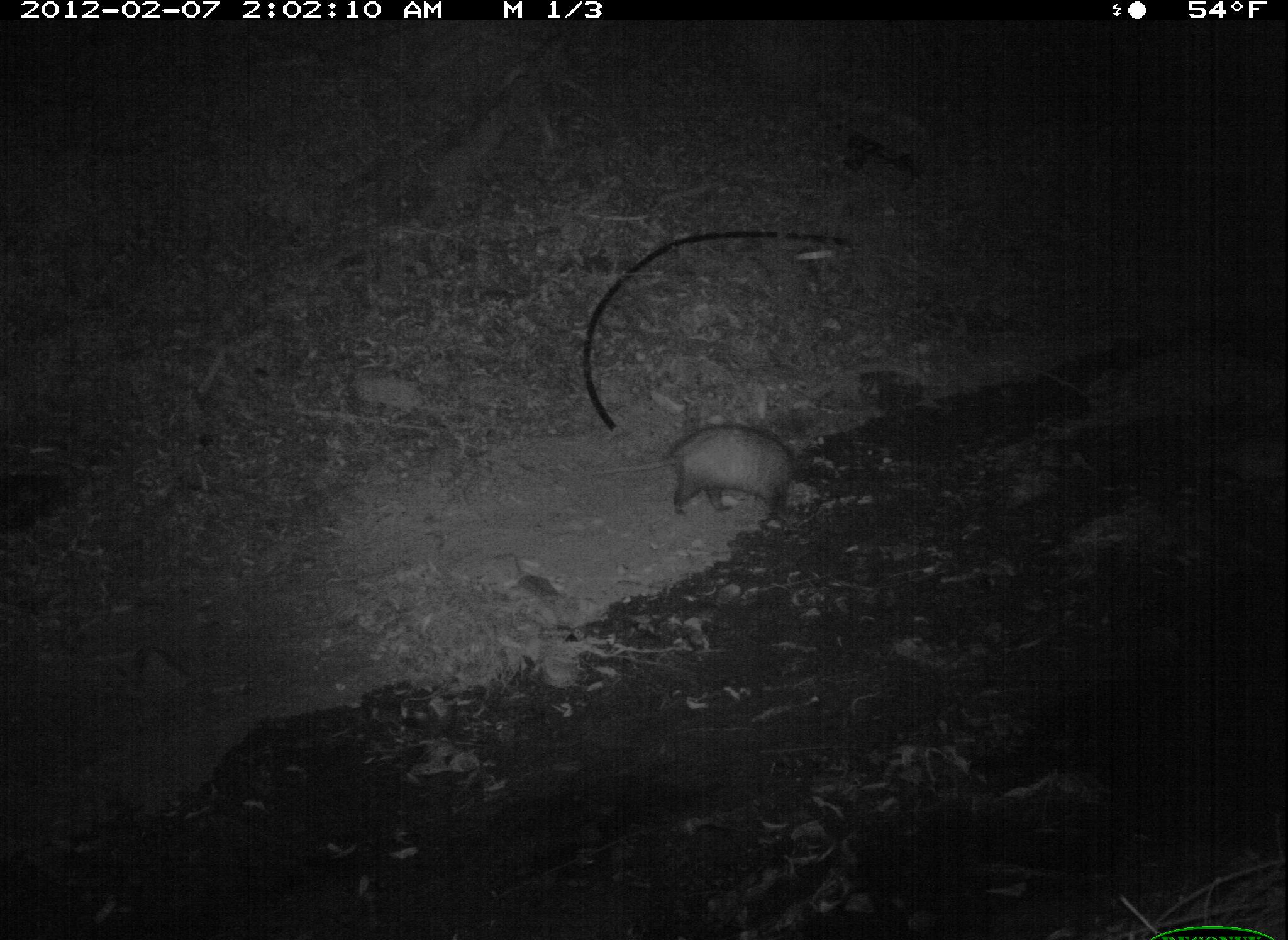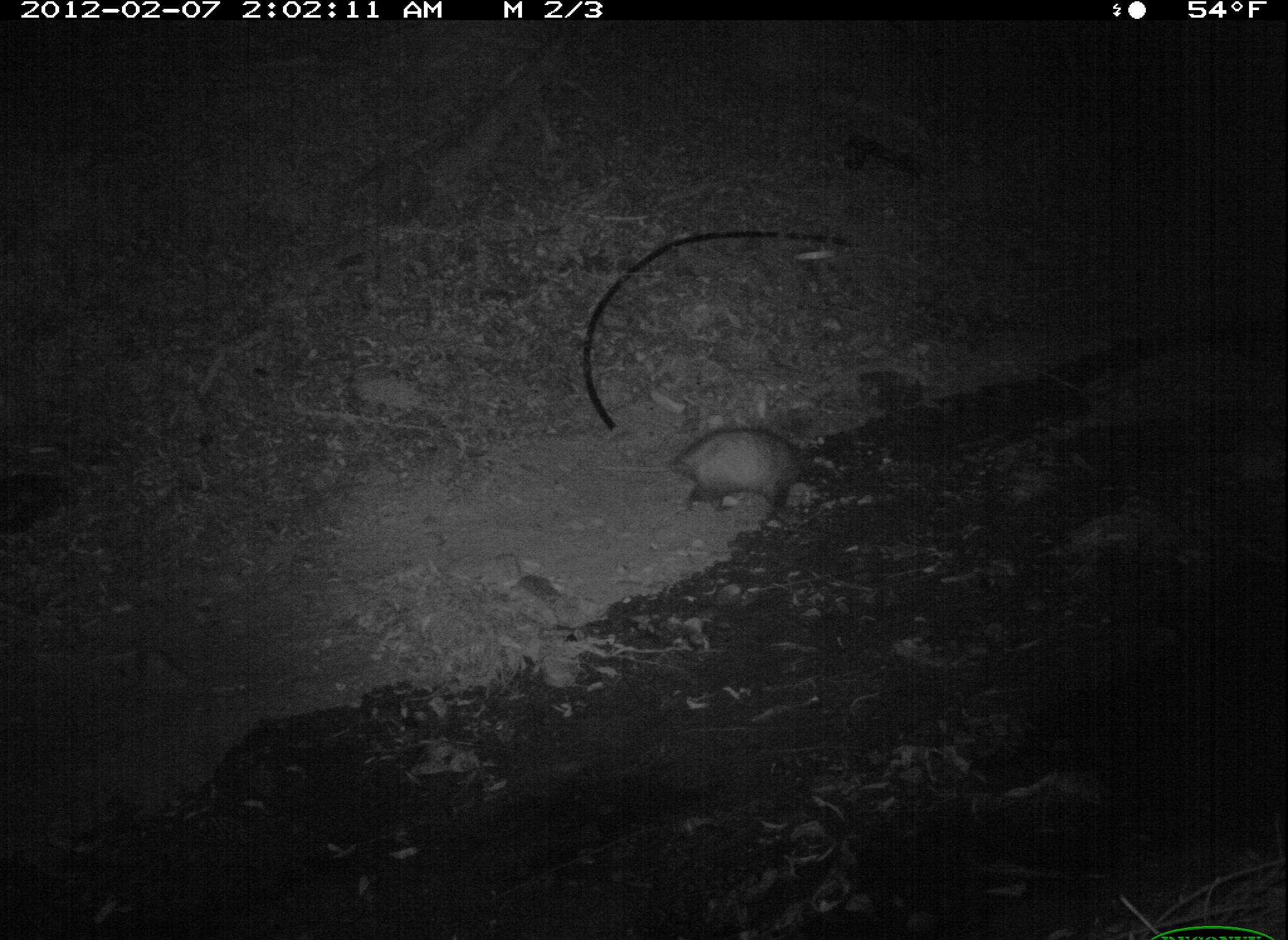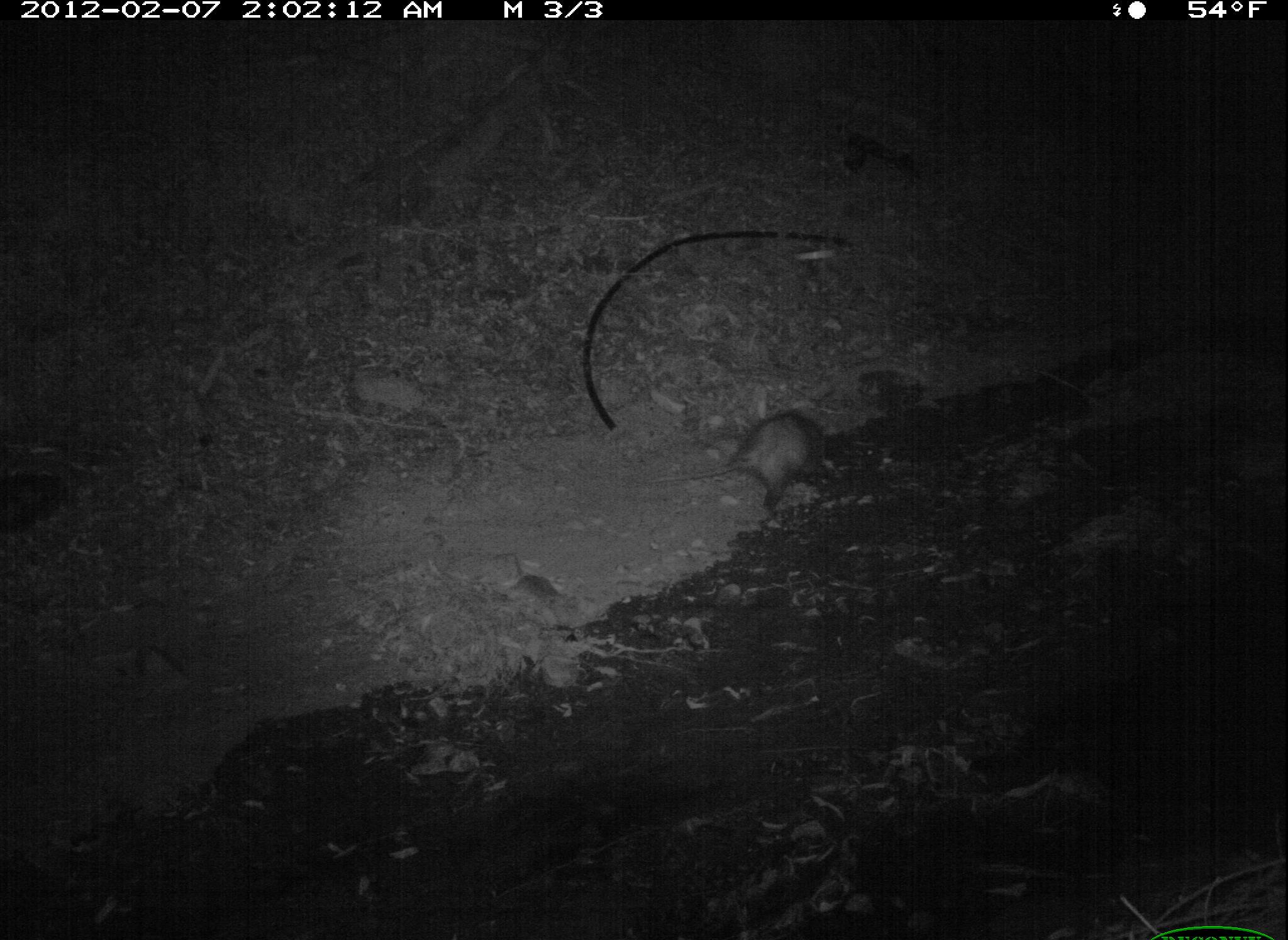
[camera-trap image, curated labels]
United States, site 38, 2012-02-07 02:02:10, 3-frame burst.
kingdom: Animalia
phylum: Chordata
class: Mammalia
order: Didelphimorphia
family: Didelphidae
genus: Didelphis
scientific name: Didelphis virginiana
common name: virginia opossum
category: opossum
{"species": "opossum (virginia opossum) (Didelphis virginiana)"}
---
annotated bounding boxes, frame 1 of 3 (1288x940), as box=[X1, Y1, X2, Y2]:
opossum: box=[654, 412, 828, 546]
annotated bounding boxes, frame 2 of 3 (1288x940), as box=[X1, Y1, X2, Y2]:
opossum: box=[676, 424, 826, 525]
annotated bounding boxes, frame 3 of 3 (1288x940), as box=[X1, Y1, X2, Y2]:
opossum: box=[679, 409, 855, 519]